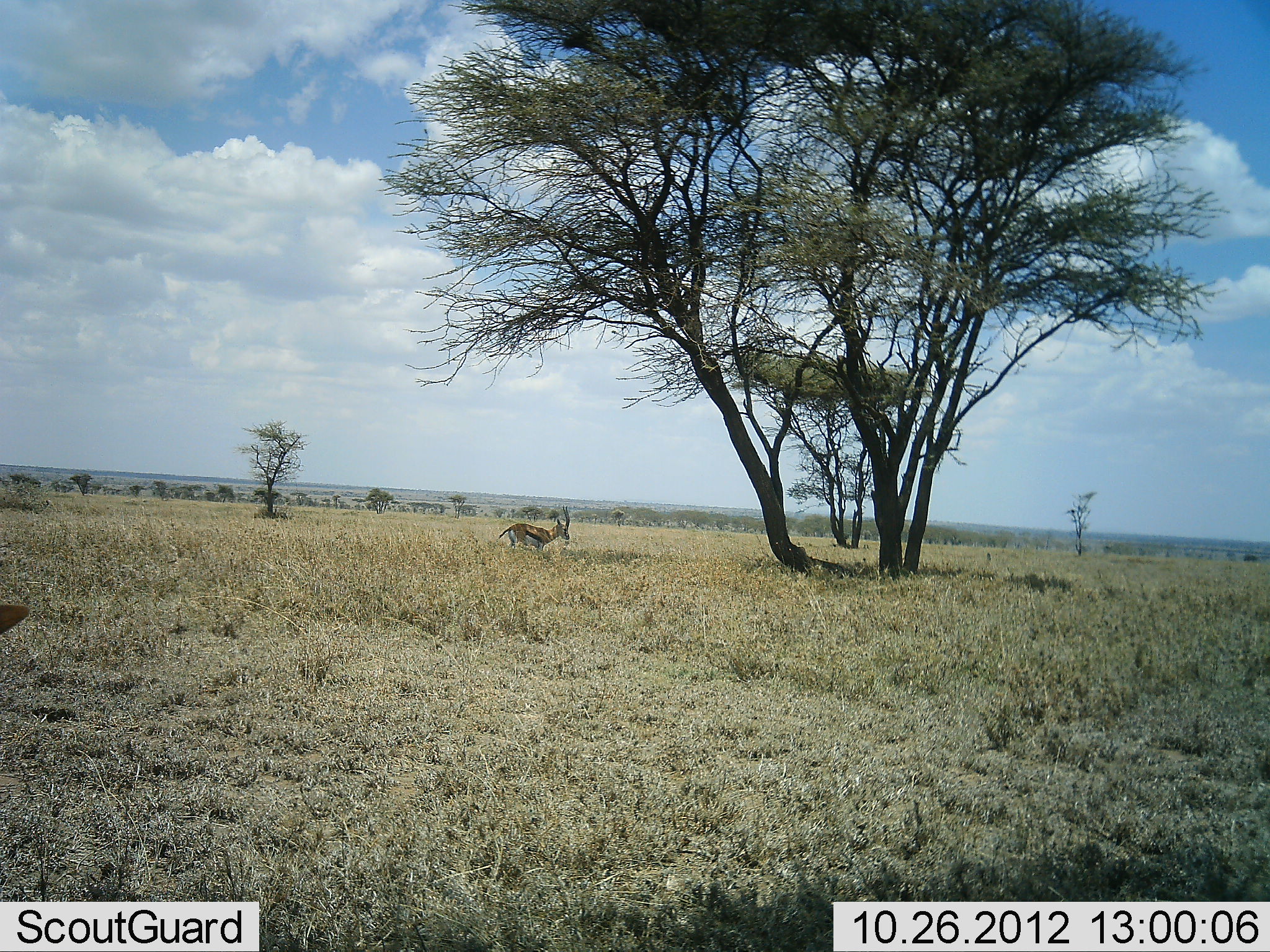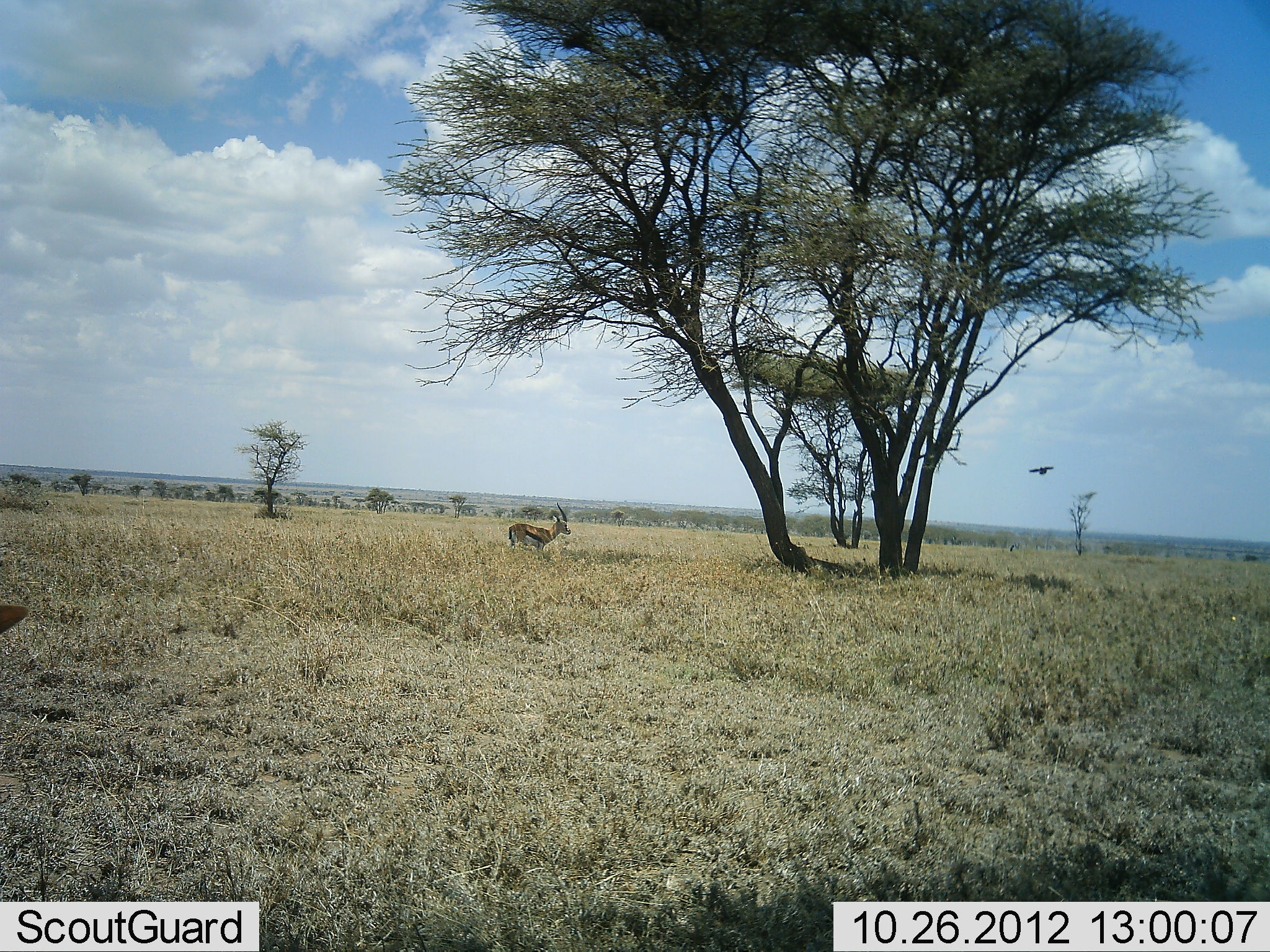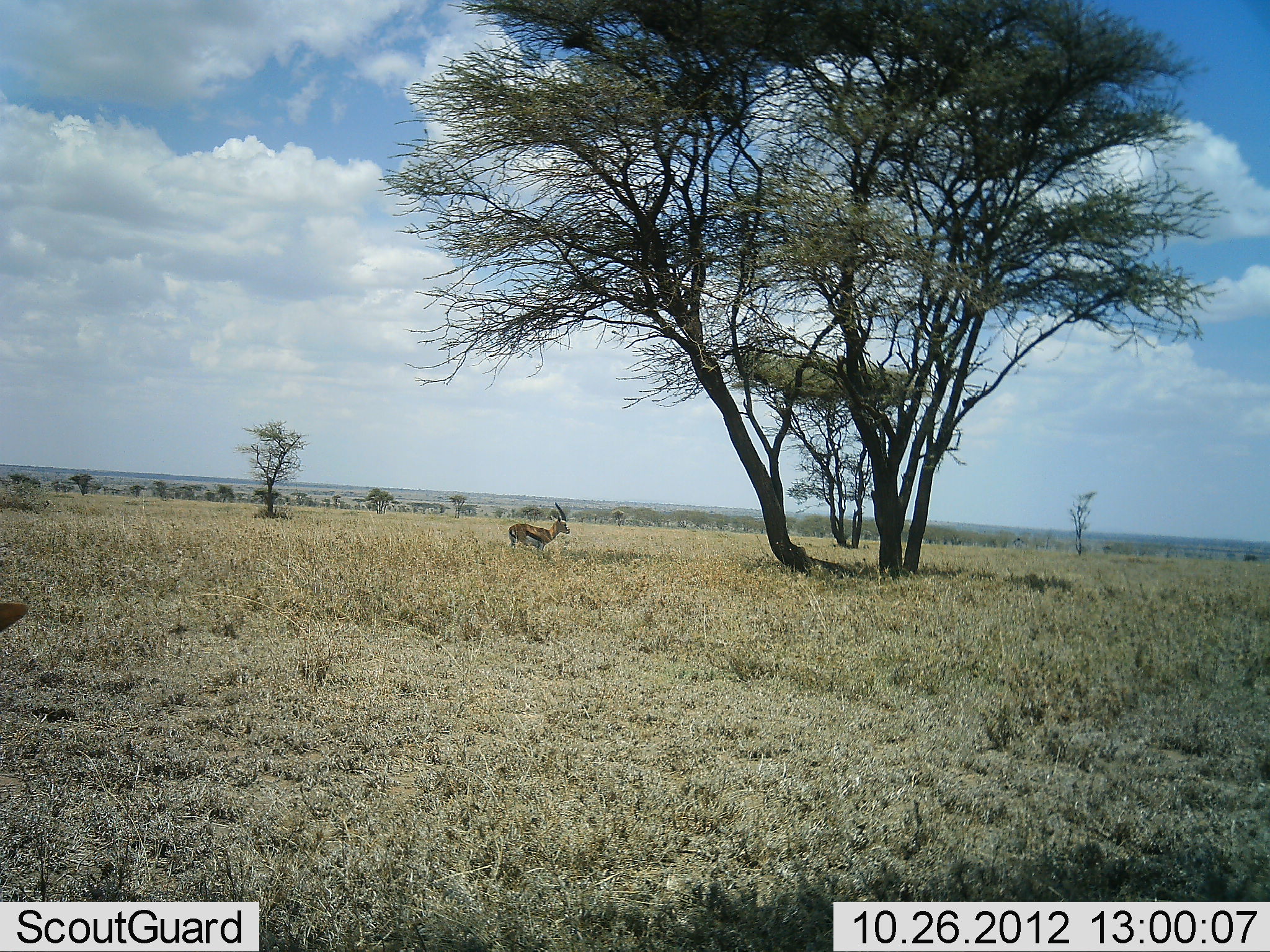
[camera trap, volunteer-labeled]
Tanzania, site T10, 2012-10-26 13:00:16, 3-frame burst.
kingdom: Animalia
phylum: Chordata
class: Mammalia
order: Artiodactyla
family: Bovidae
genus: Eudorcas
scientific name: Eudorcas thomsonii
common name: thomson's gazelle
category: gazellethomsons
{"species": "gazellethomsons (thomson's gazelle) (Eudorcas thomsonii)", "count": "2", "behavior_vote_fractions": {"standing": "86%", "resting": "7%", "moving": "0%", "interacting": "0%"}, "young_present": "0%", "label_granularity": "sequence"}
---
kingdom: Animalia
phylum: Chordata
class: Aves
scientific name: Aves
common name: bird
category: otherbird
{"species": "otherbird (bird) (Aves)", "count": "1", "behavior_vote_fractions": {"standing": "0%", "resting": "0%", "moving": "100%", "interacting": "0%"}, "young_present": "0%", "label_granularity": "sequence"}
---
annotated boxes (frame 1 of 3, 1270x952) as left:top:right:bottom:
animal: 497:505:572:553; 0:603:32:637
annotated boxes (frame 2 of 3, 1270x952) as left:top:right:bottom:
animal: 508:501:572:554; 0:604:29:635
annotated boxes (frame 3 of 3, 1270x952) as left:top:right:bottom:
animal: 507:502:571:556; 0:601:30:632